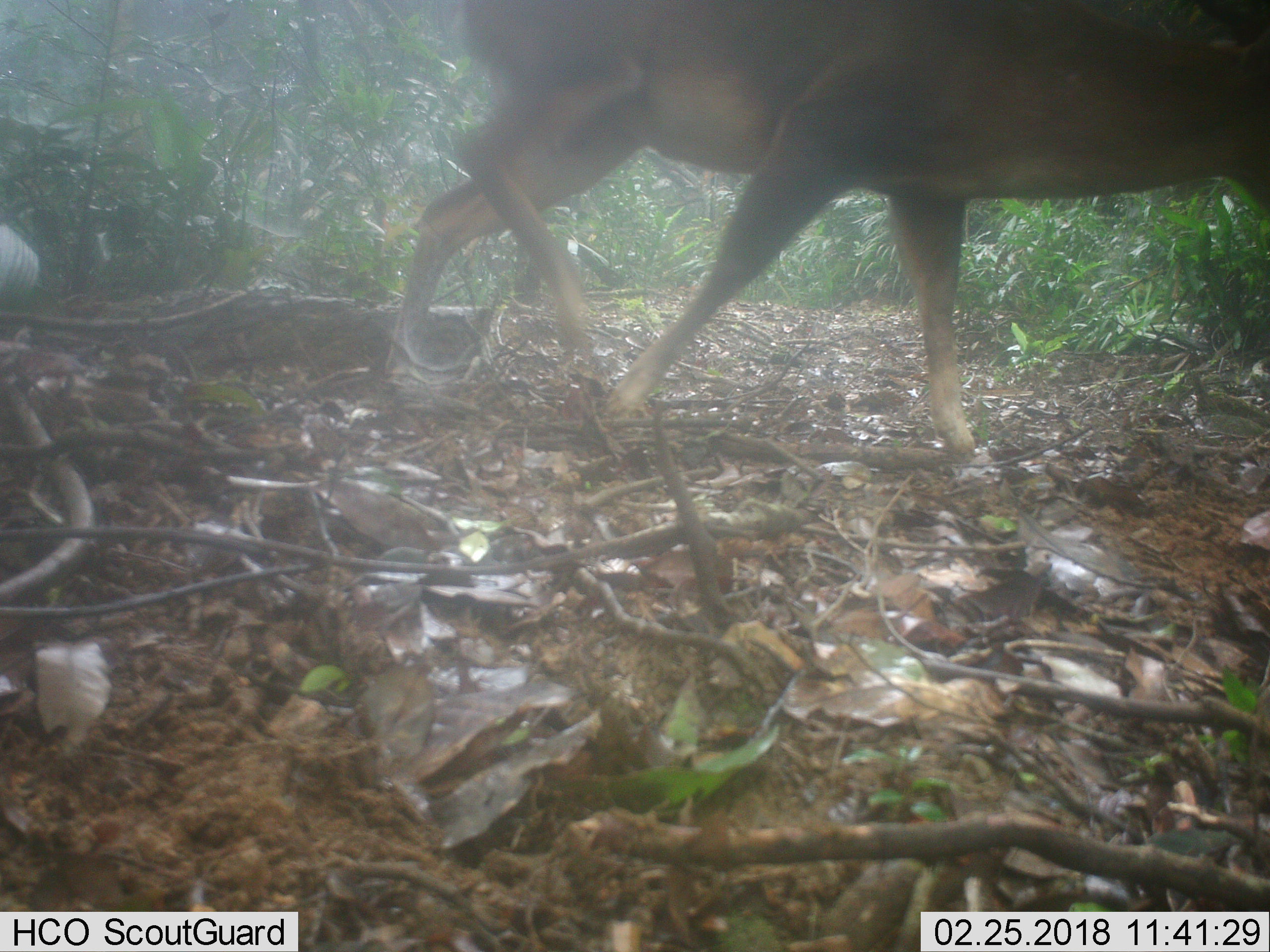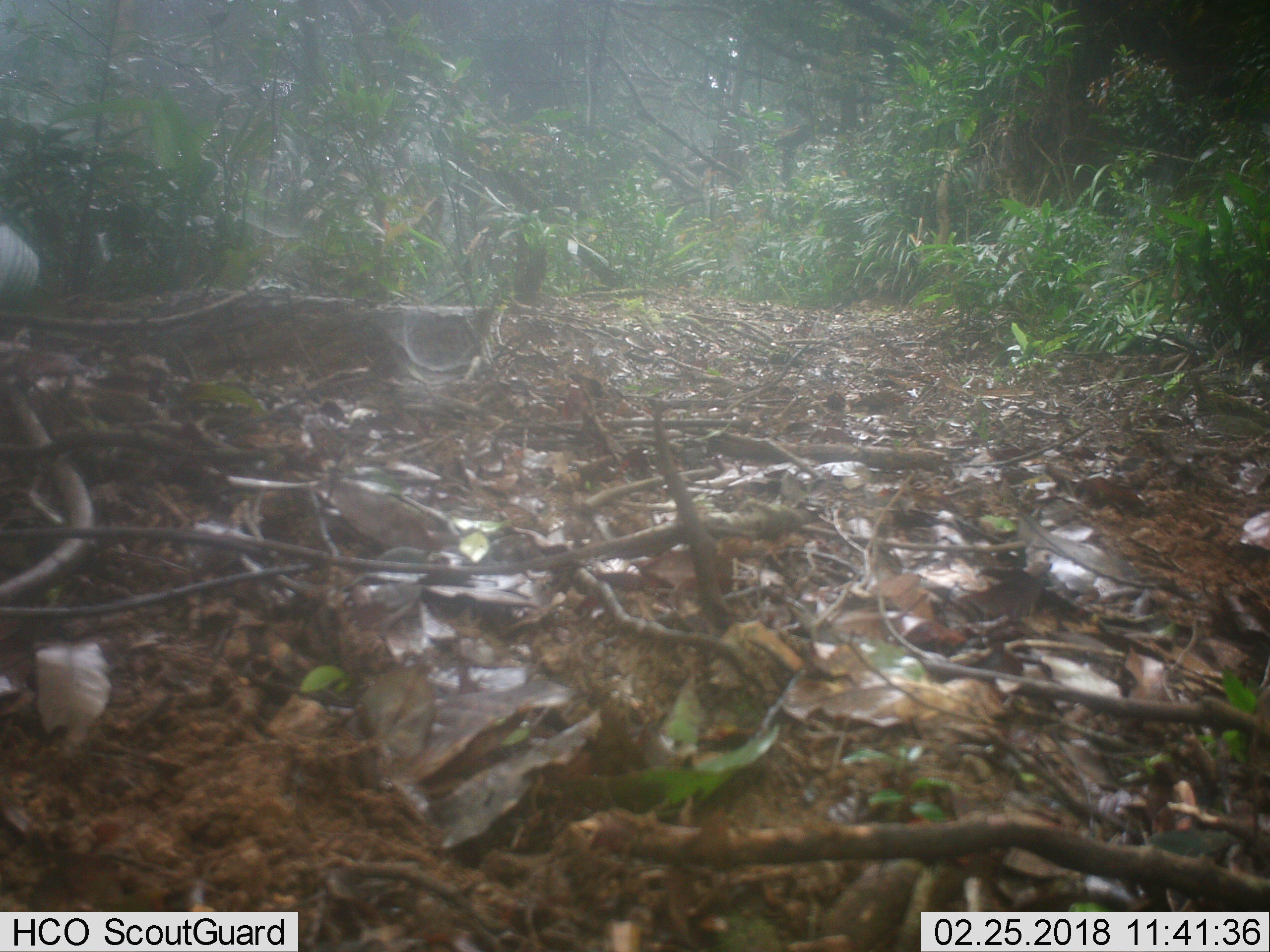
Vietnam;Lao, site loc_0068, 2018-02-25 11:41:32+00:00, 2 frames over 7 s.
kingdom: Animalia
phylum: Chordata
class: Mammalia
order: Artiodactyla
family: Cervidae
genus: Muntiacus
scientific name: Muntiacus vuquangensis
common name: large-antlered muntjac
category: large antlered muntjac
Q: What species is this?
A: Large antlered muntjac (large-antlered muntjac) (Muntiacus vuquangensis).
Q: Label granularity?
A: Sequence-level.